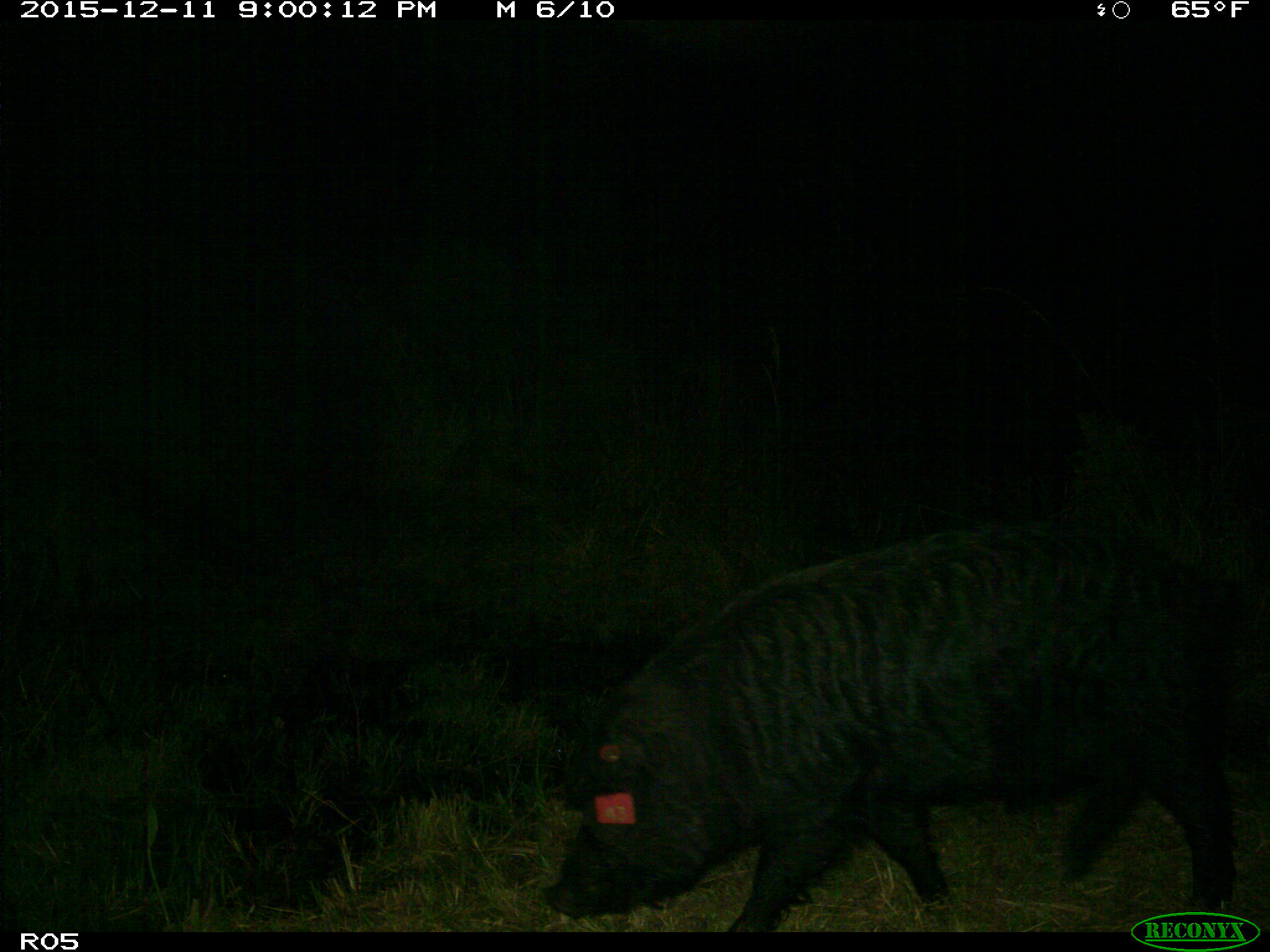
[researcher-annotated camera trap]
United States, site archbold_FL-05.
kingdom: Animalia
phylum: Chordata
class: Mammalia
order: Artiodactyla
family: Suidae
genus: Sus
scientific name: Sus scrofa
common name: wild boar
Sus scrofa (wild boar).